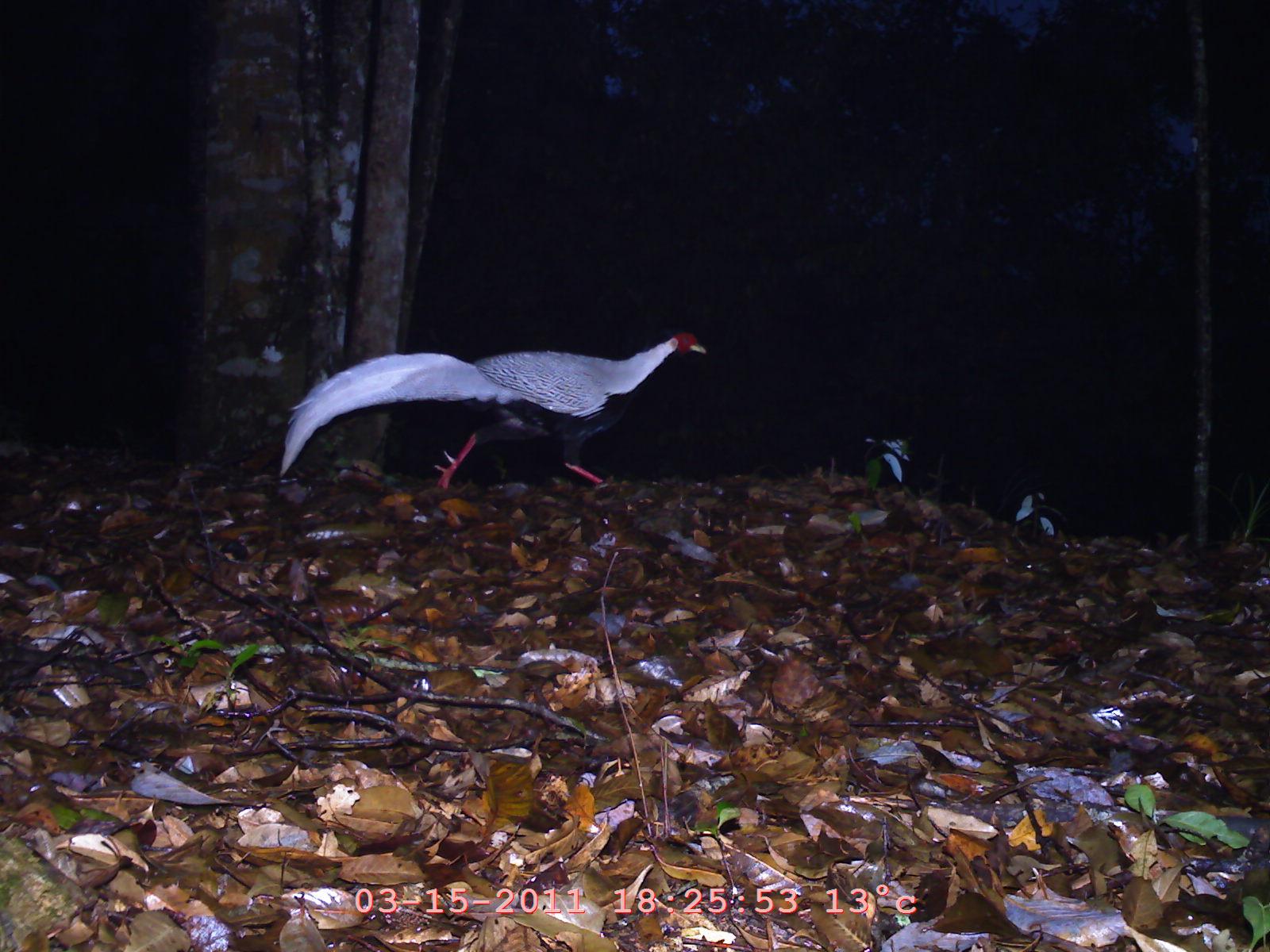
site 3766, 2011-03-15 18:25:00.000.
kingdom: Animalia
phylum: Chordata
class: Aves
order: Galliformes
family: Phasianidae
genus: Lophura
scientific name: Lophura nycthemera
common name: silver pheasant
Lophura nycthemera (silver pheasant), count 1, age adult, sex male.